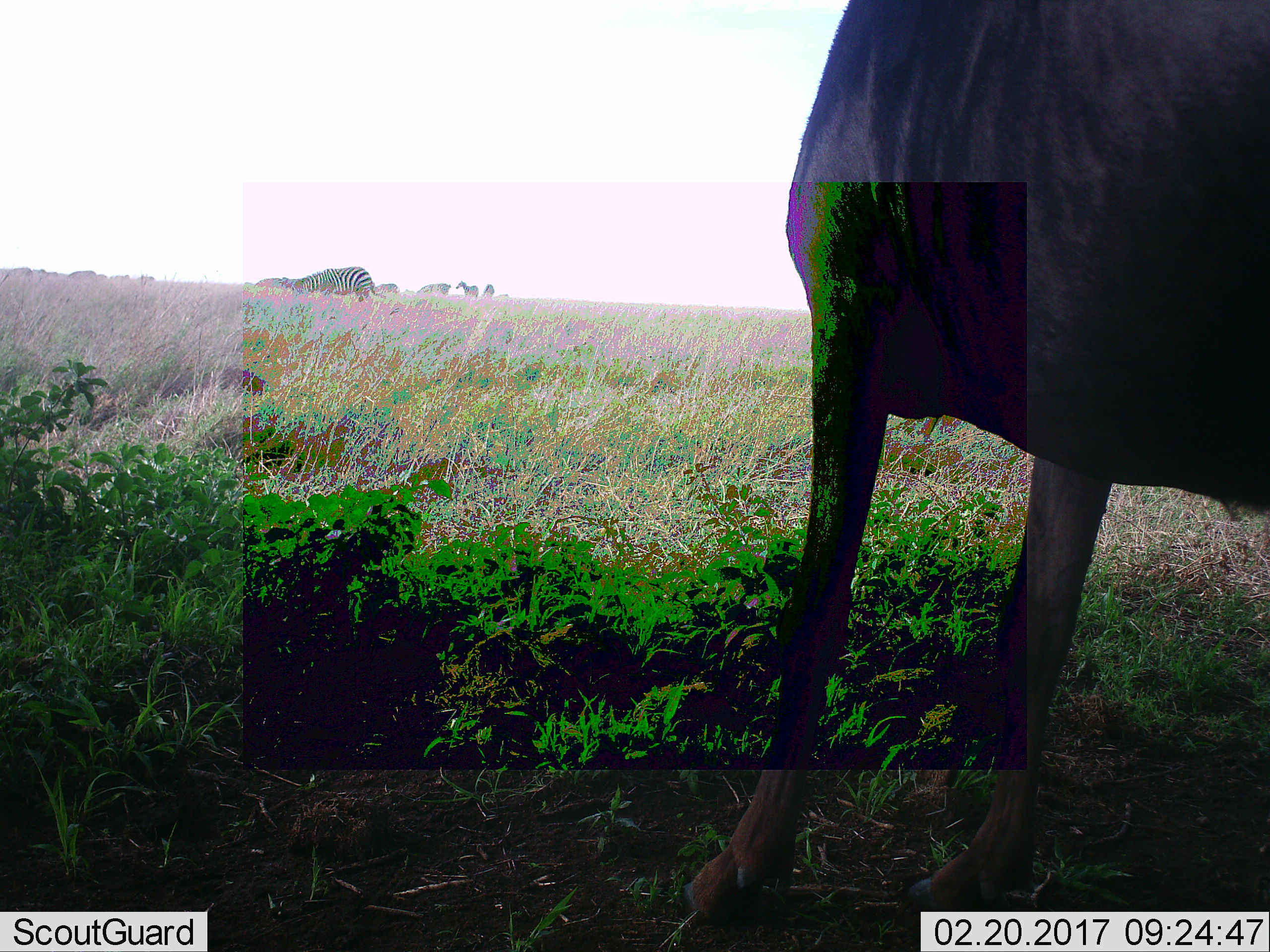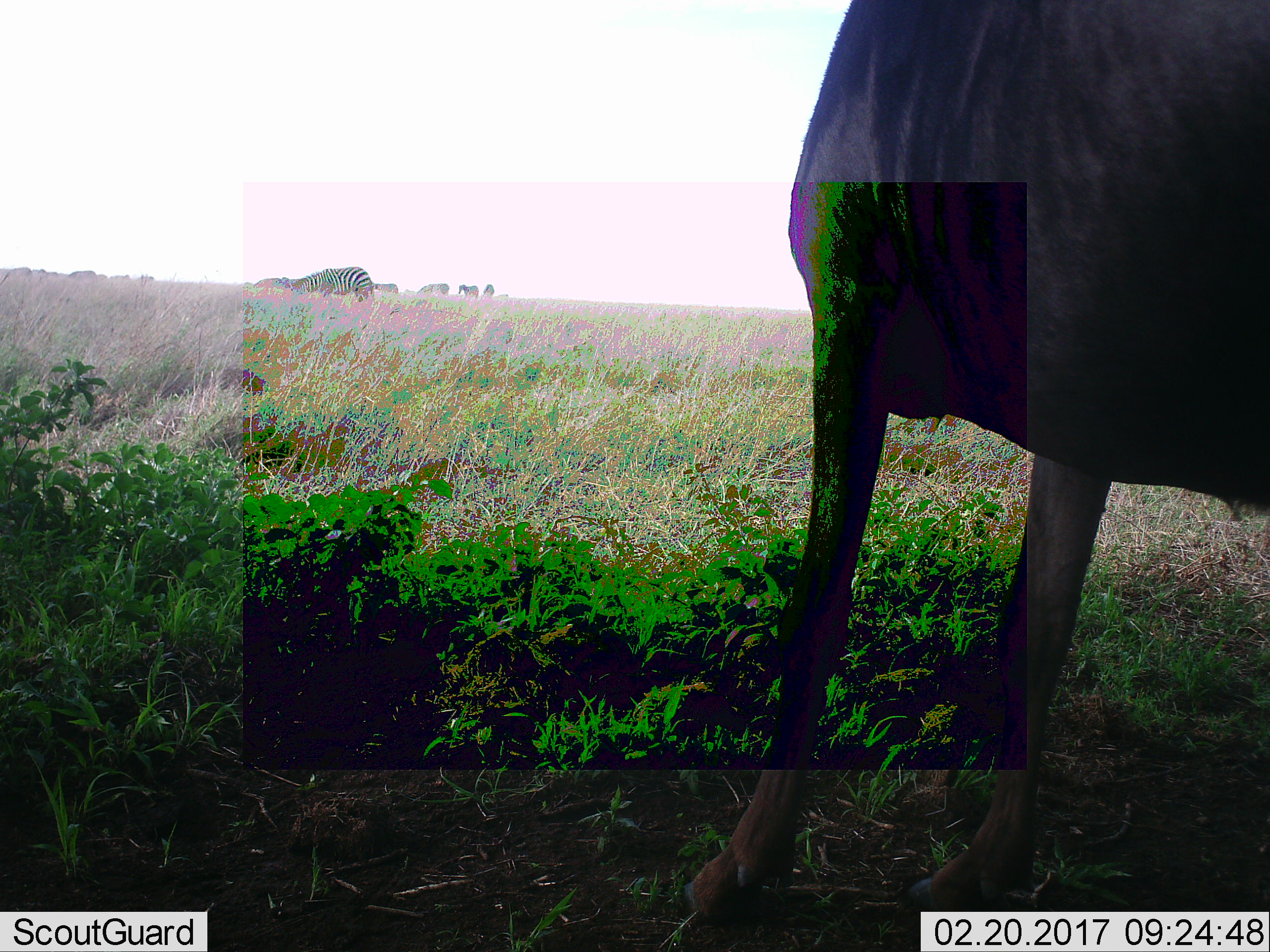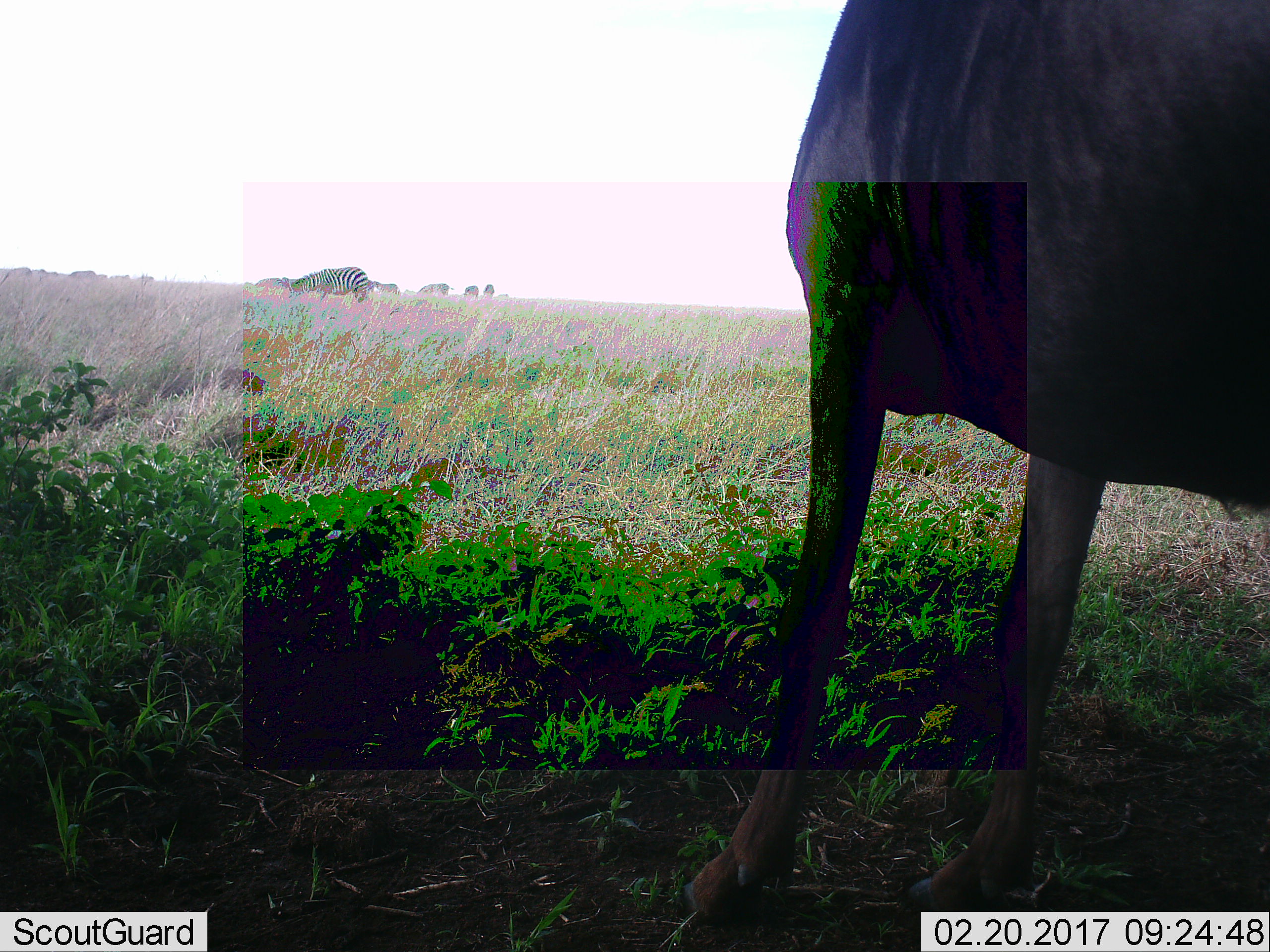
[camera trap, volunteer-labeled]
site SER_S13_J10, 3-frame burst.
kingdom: Animalia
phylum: Chordata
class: Mammalia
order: Artiodactyla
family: Bovidae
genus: Connochaetes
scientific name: Connochaetes taurinus taurinus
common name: blue wildebeest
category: wildebeestblue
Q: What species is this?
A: Wildebeestblue (blue wildebeest) (Connochaetes taurinus taurinus).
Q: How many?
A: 1.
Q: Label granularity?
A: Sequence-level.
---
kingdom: Animalia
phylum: Chordata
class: Mammalia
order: Perissodactyla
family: Equidae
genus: Equus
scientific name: Equus quagga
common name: plains zebra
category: zebraplains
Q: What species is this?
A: Zebraplains (plains zebra) (Equus quagga).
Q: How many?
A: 11-50.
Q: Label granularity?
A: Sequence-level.